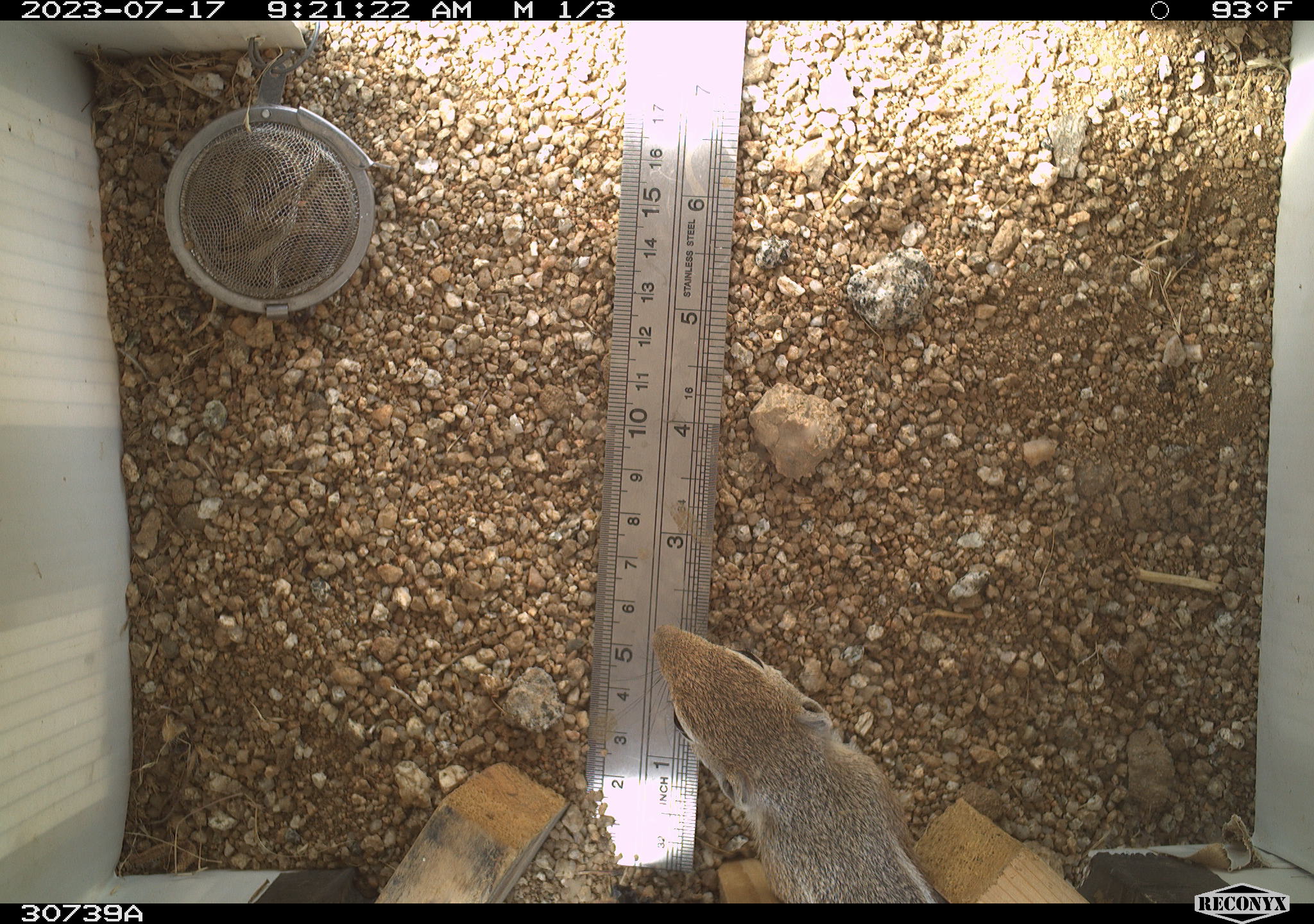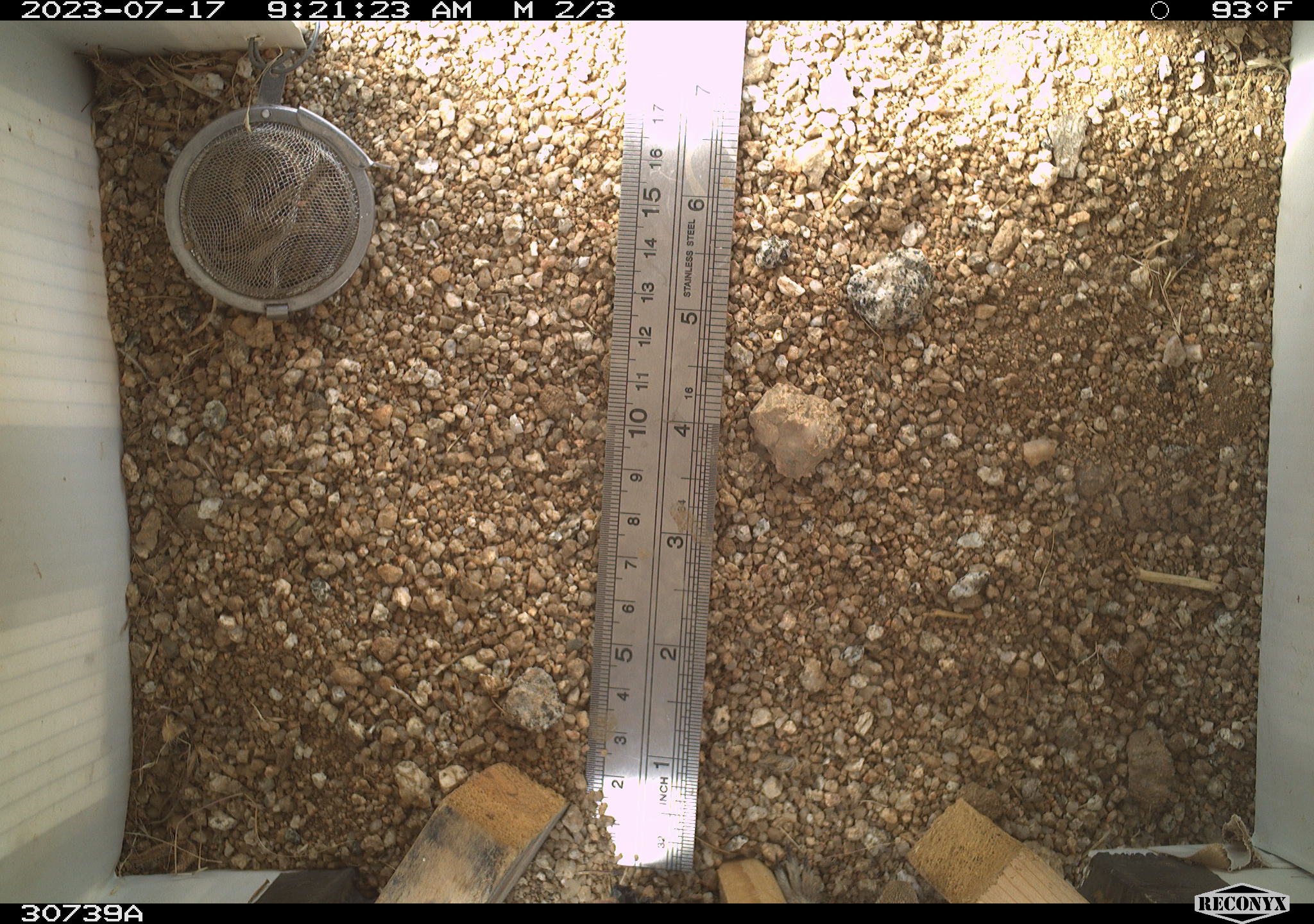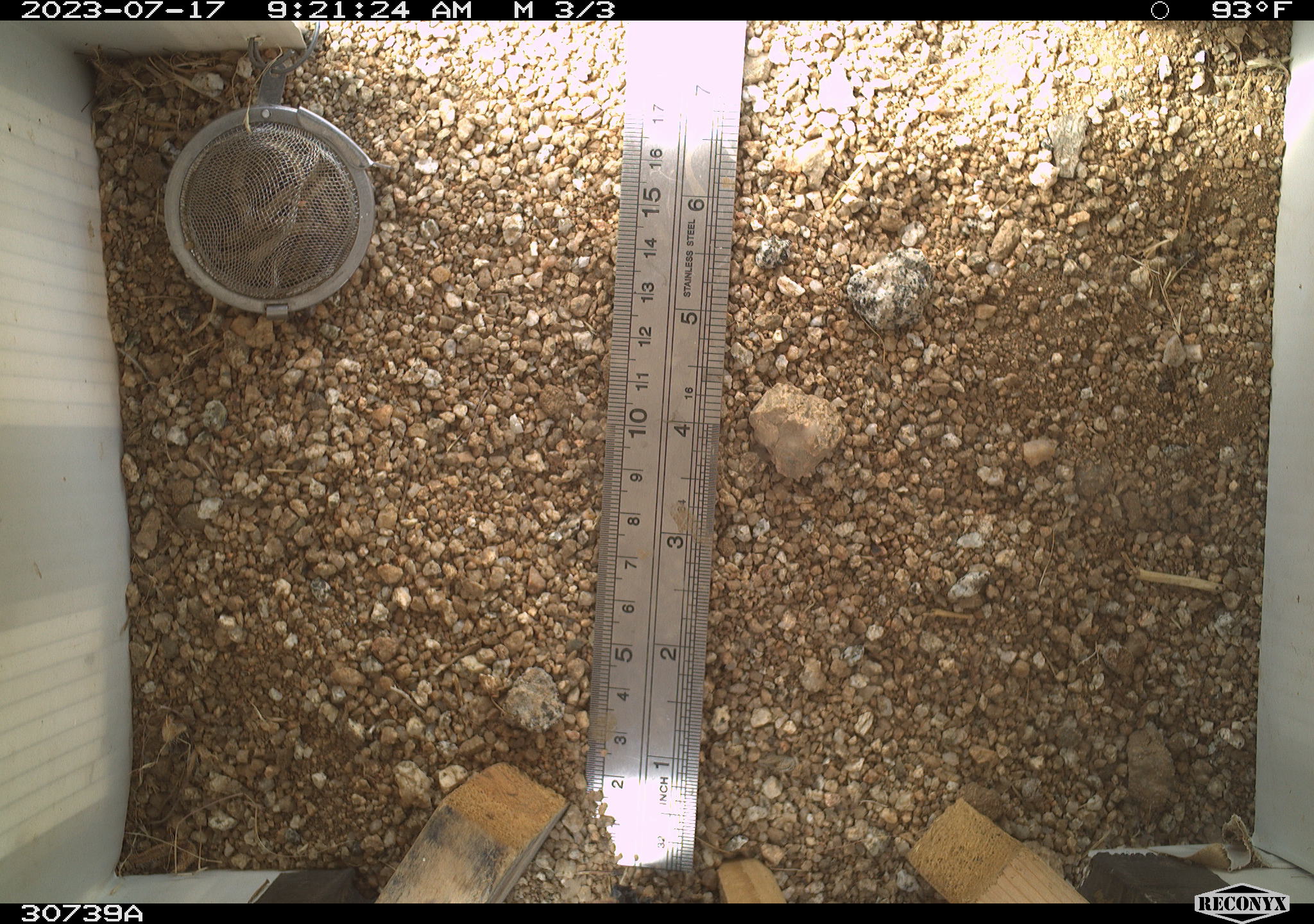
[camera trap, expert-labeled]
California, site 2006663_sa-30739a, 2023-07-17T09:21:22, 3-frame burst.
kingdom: Animalia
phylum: Chordata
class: Mammalia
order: Rodentia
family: Sciuridae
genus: Ammospermophilus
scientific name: Ammospermophilus leucurus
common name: white-tailed antelope squirrel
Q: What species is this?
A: White-tailed antelope squirrel (Ammospermophilus leucurus).